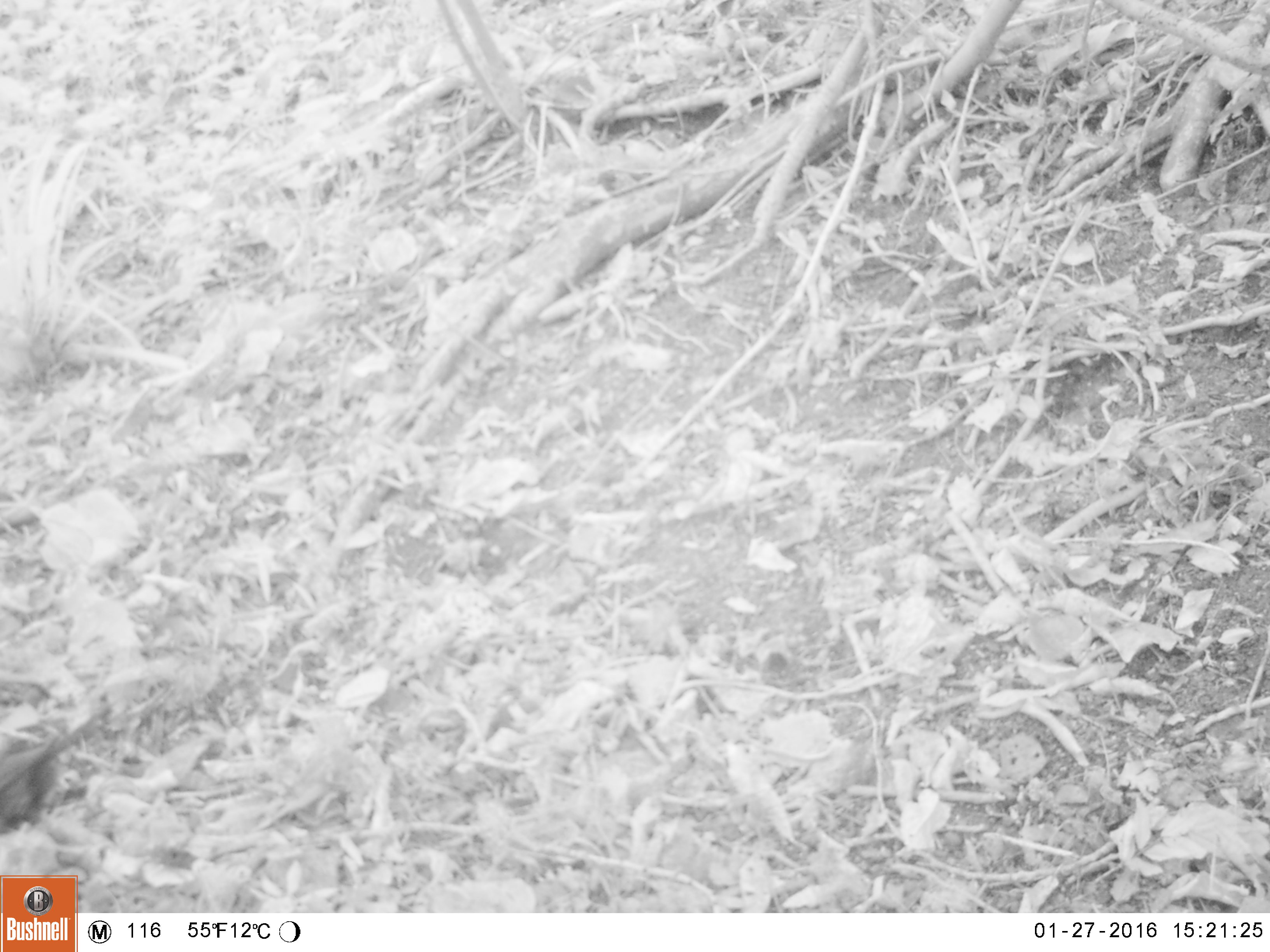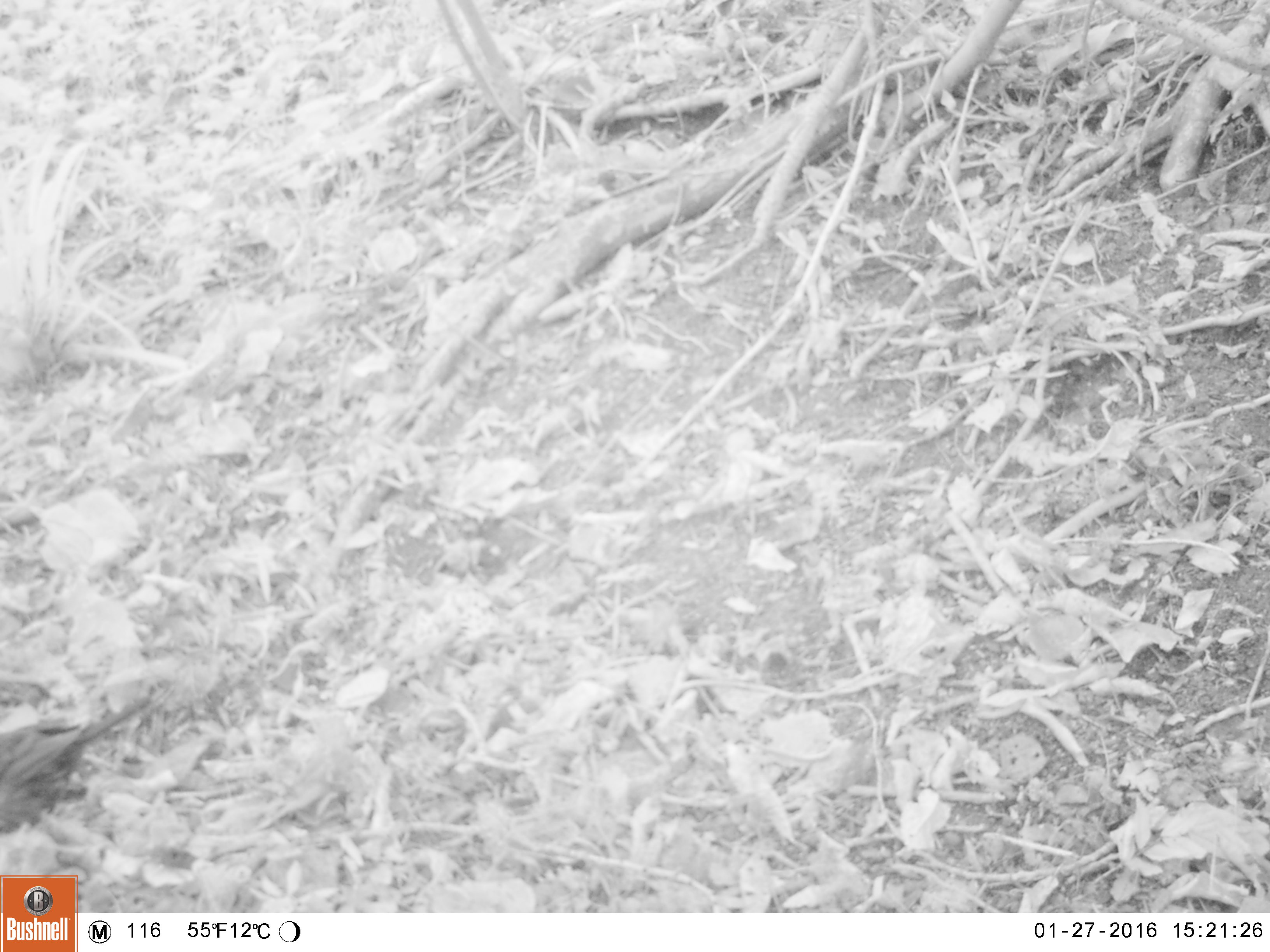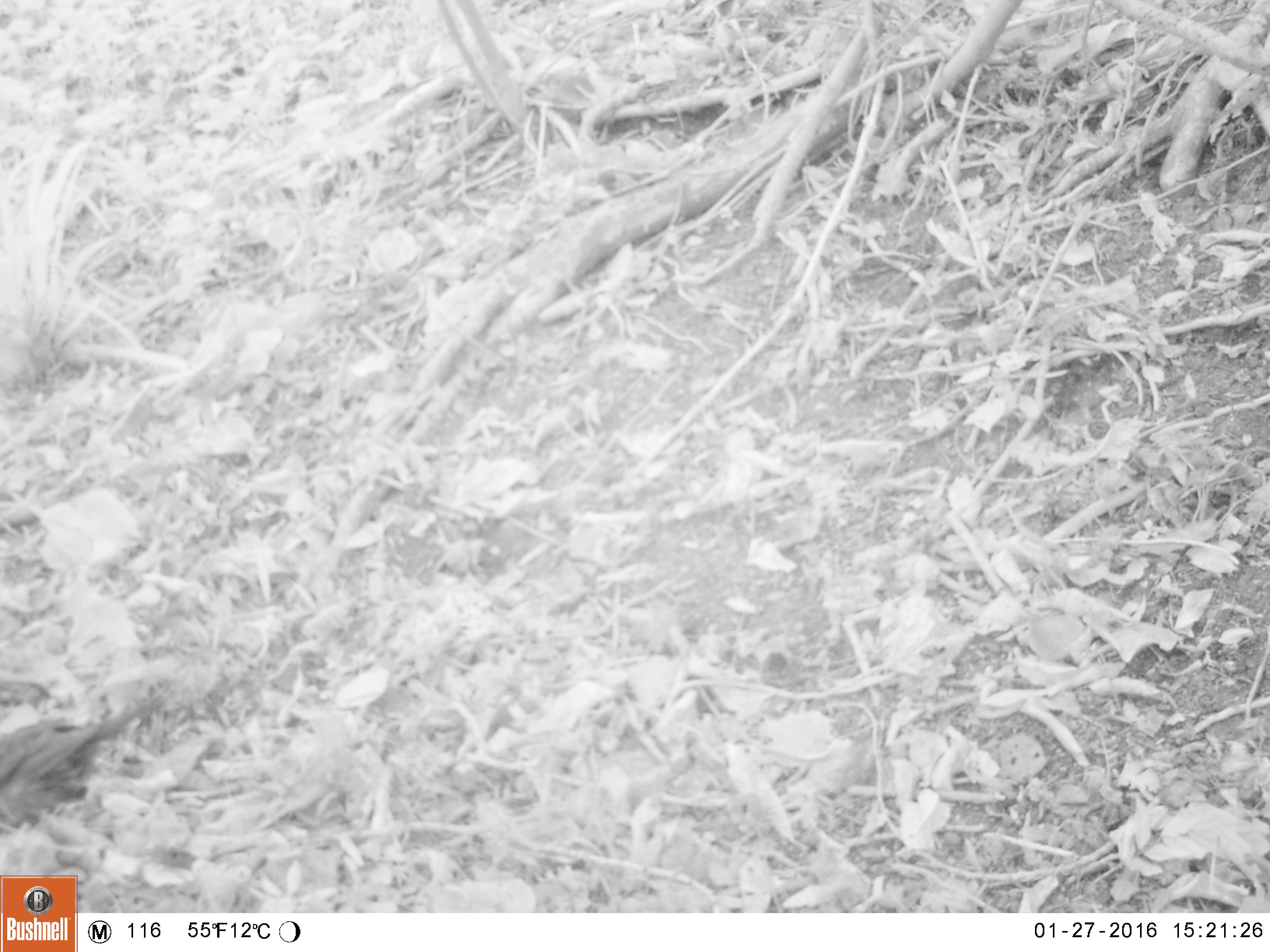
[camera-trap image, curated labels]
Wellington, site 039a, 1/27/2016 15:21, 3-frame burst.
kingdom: Animalia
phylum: Chordata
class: Aves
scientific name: Aves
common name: bird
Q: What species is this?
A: Bird (Aves).